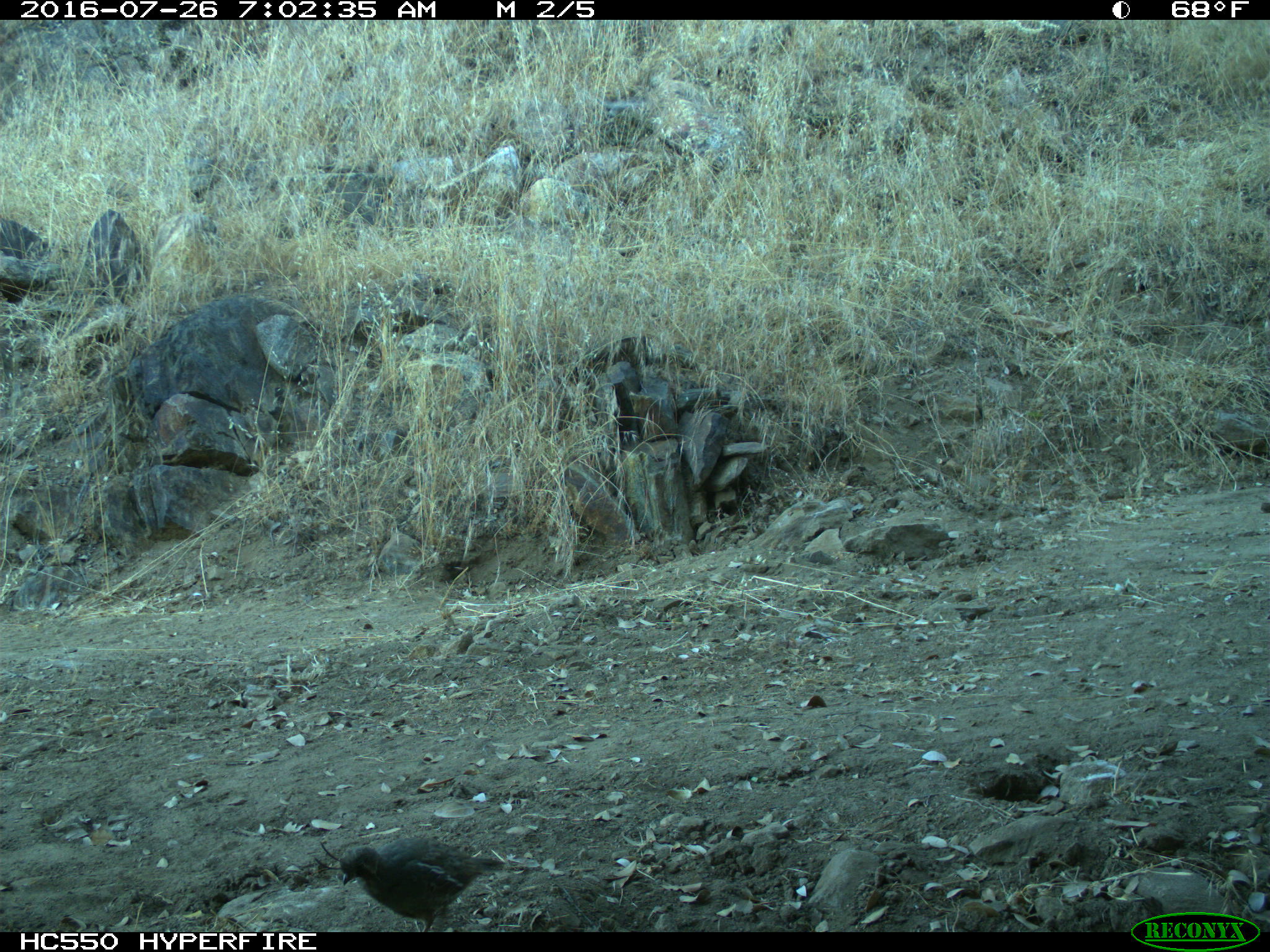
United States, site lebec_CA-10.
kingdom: Animalia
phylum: Chordata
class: Aves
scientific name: Aves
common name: birds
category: unidentified bird